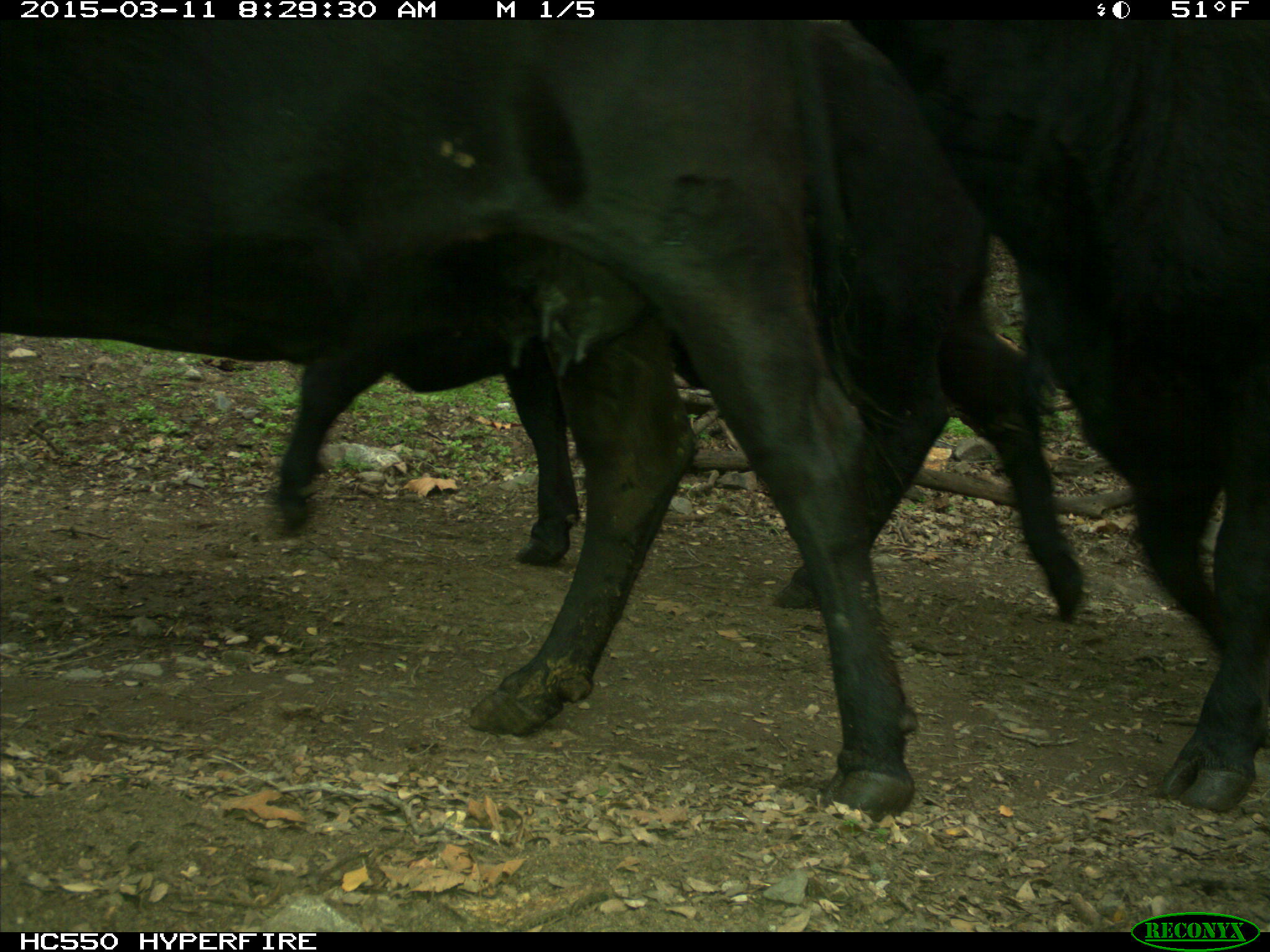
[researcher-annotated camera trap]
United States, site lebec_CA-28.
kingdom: Animalia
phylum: Chordata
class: Mammalia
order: Artiodactyla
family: Bovidae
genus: Bos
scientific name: Bos taurus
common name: domestic cow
Bos taurus (domestic cow).